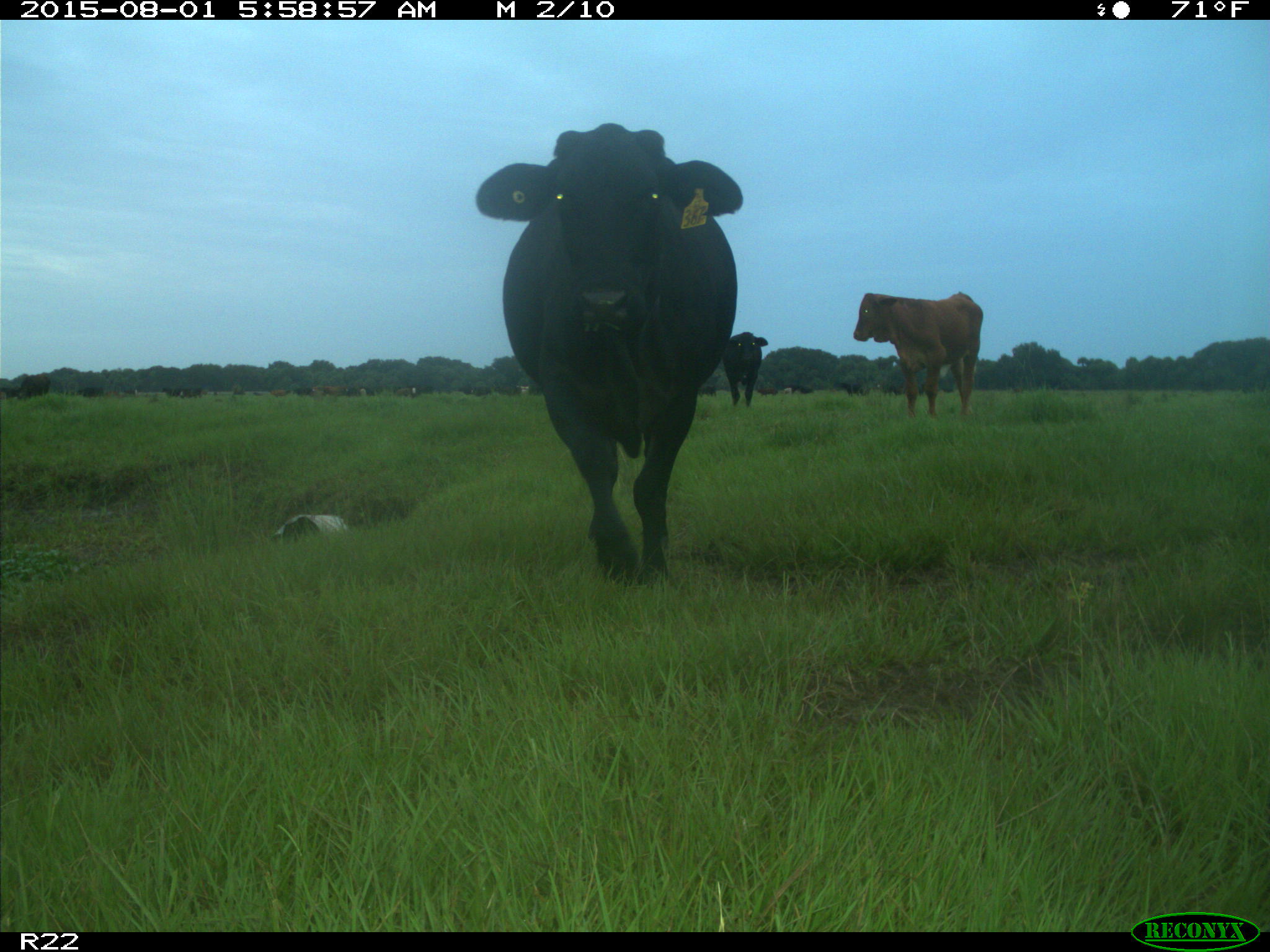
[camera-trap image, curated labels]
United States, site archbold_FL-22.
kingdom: Animalia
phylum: Chordata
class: Mammalia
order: Artiodactyla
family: Bovidae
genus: Bos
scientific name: Bos taurus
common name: domestic cow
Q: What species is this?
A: Bos taurus (domestic cow).